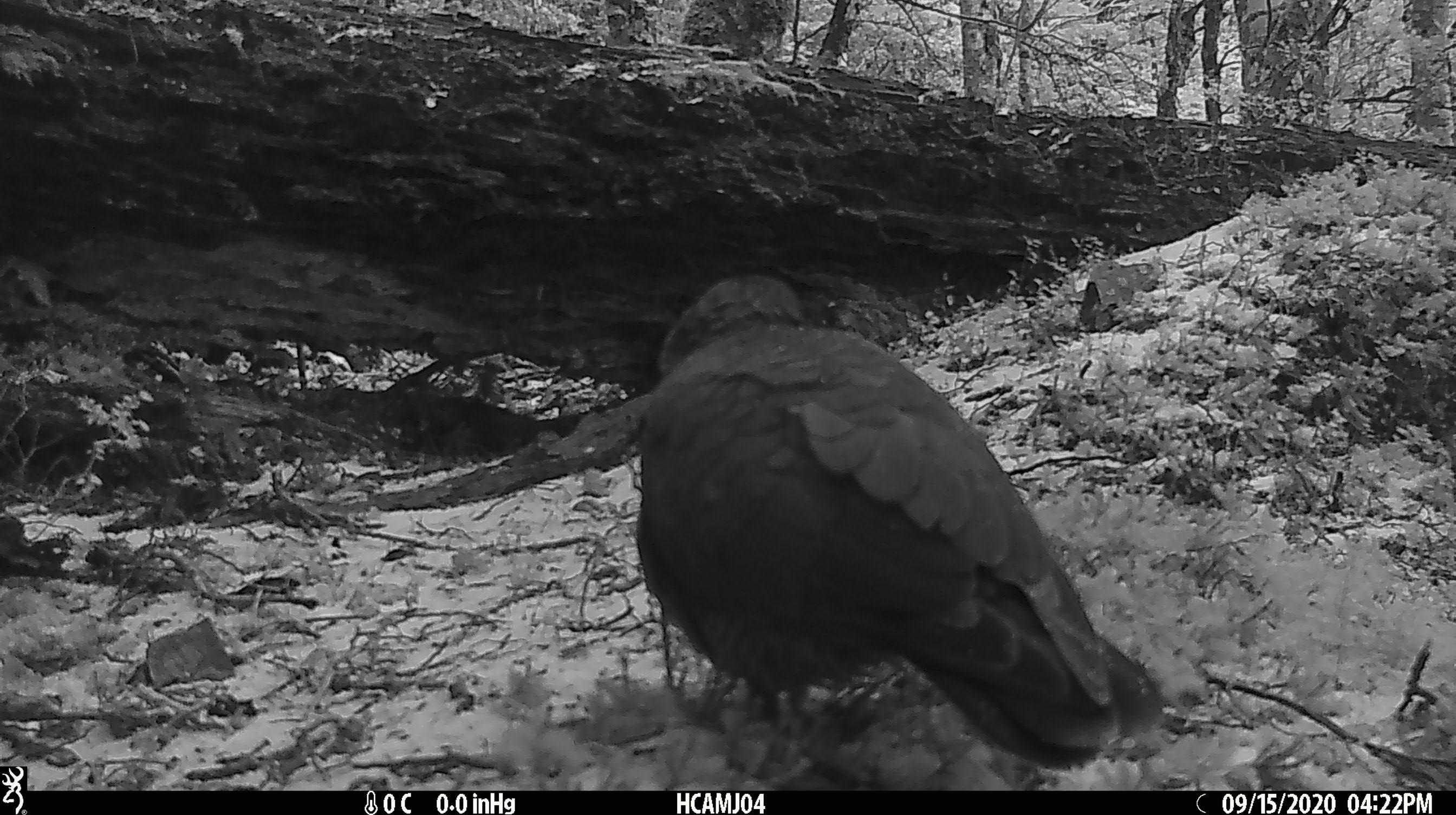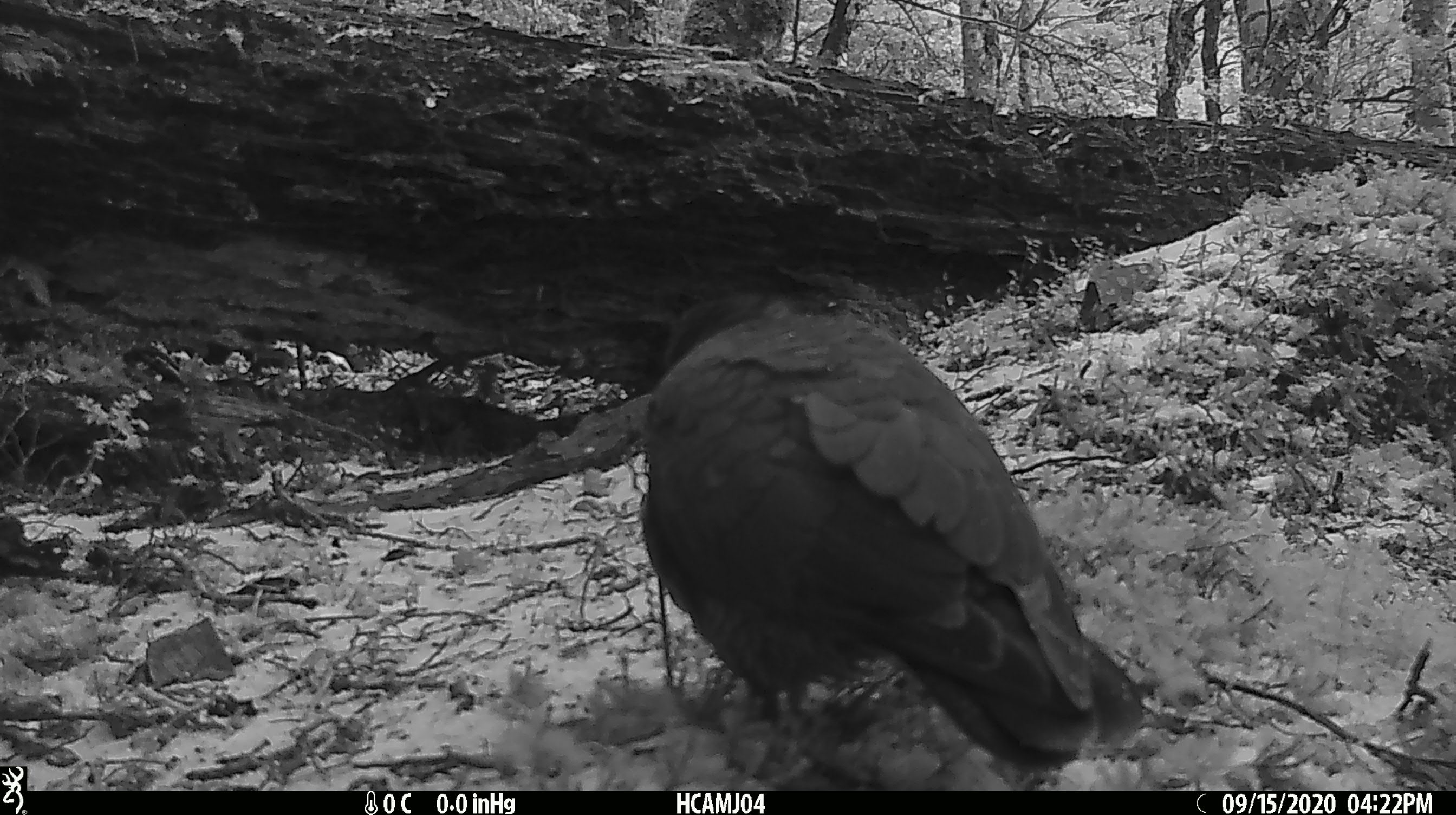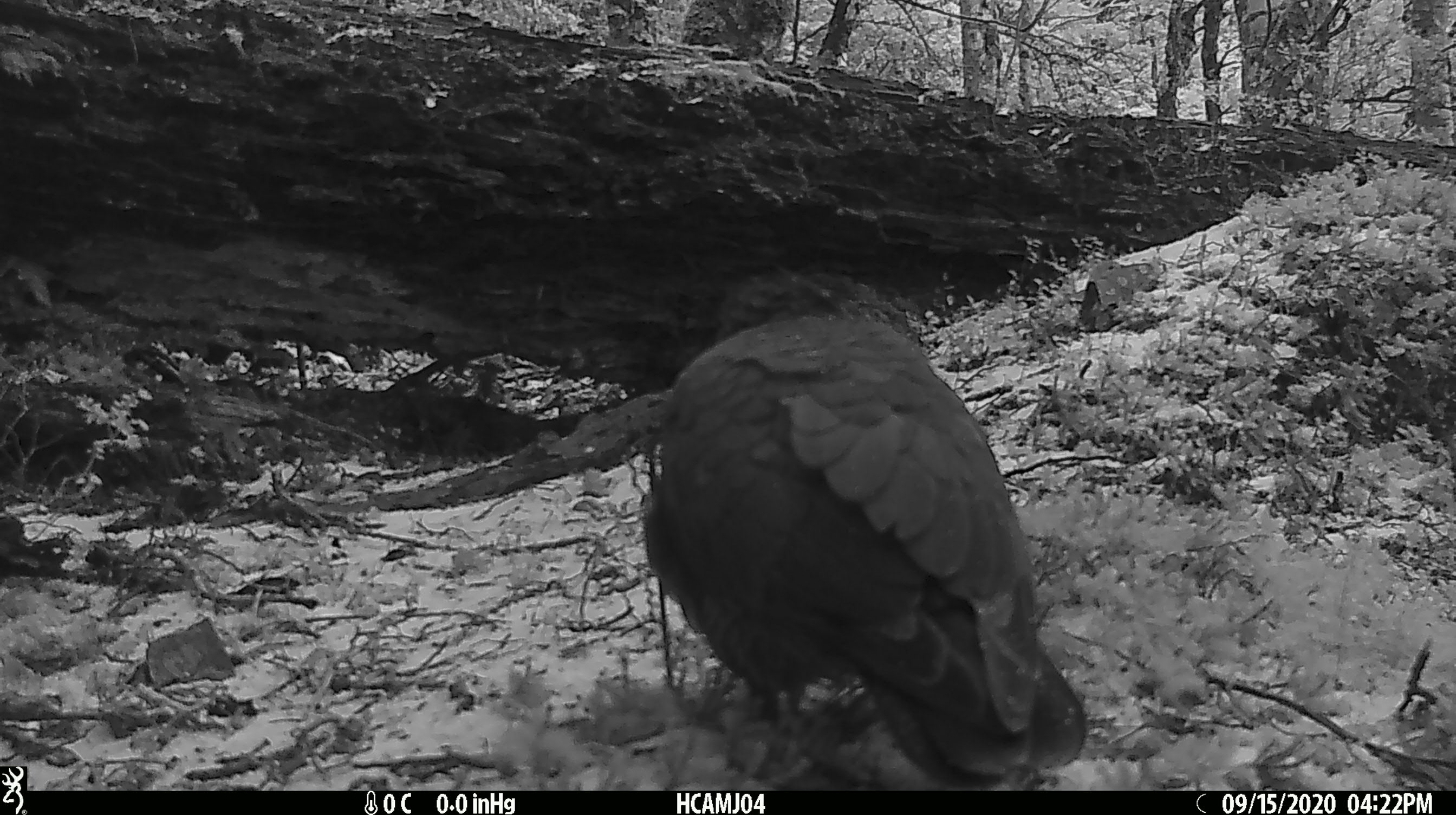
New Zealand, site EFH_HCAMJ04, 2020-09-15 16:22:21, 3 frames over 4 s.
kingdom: Animalia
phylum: Chordata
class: Aves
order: Psittaciformes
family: Strigopidae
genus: Nestor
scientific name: Nestor notabilis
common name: kea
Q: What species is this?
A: Kea (Nestor notabilis).